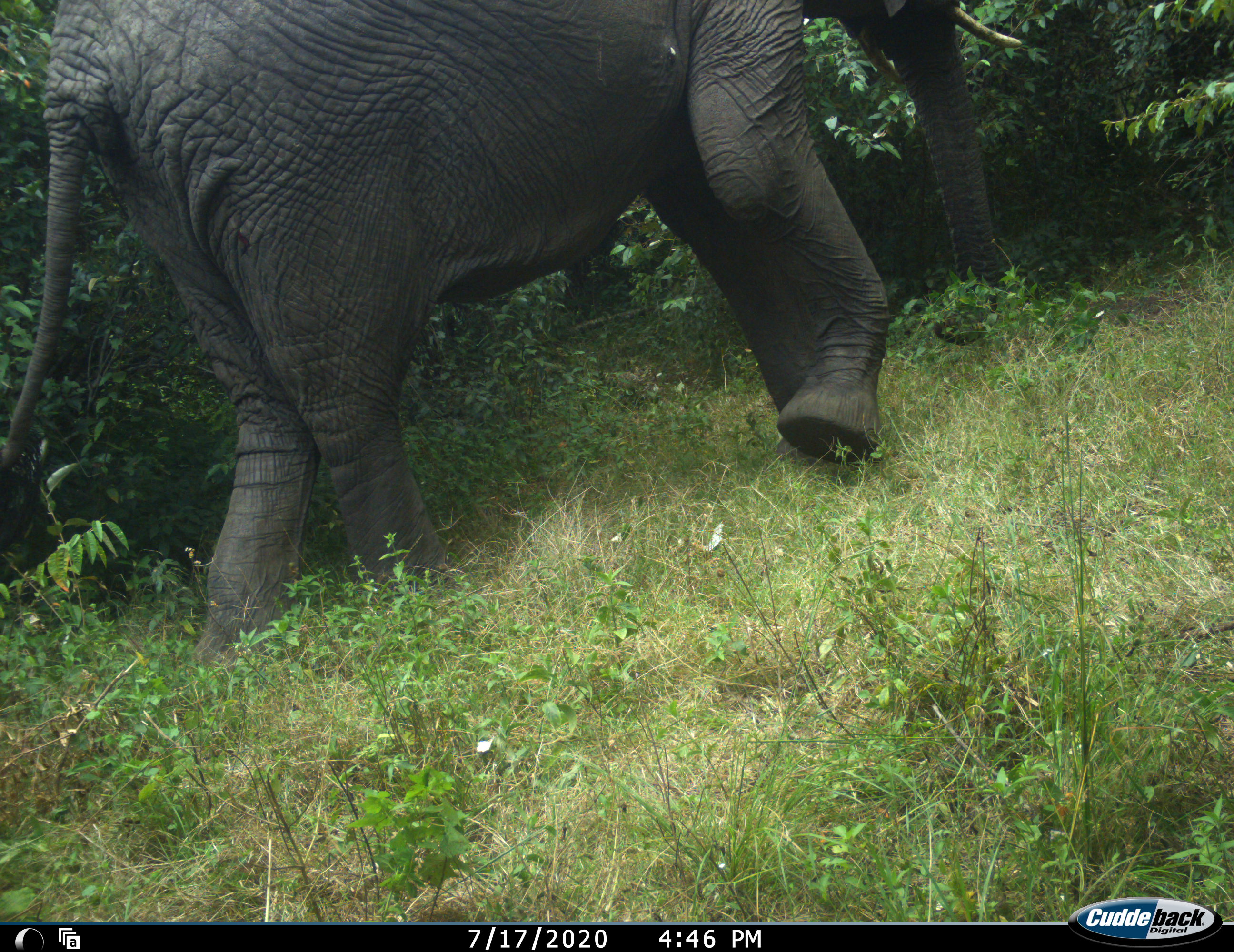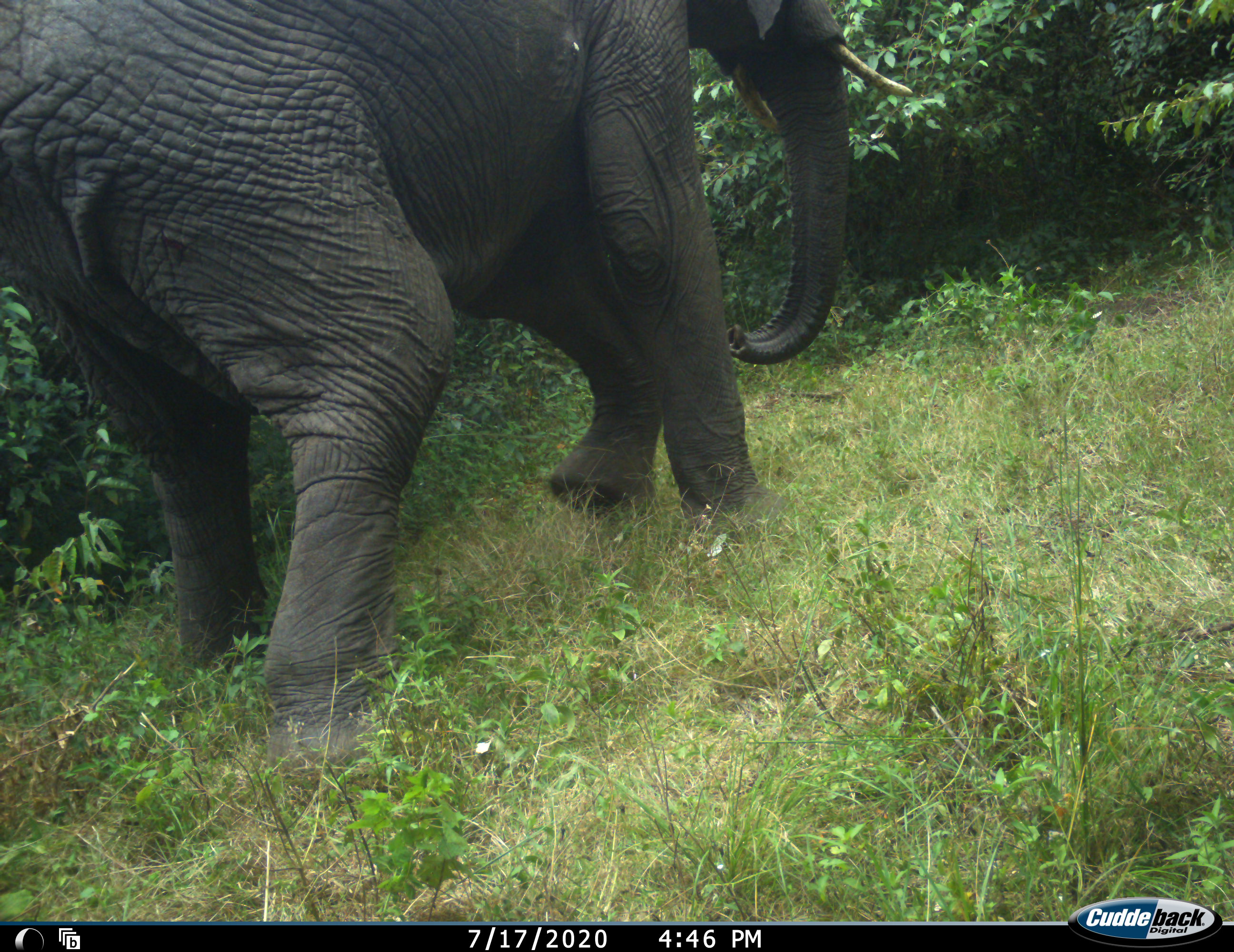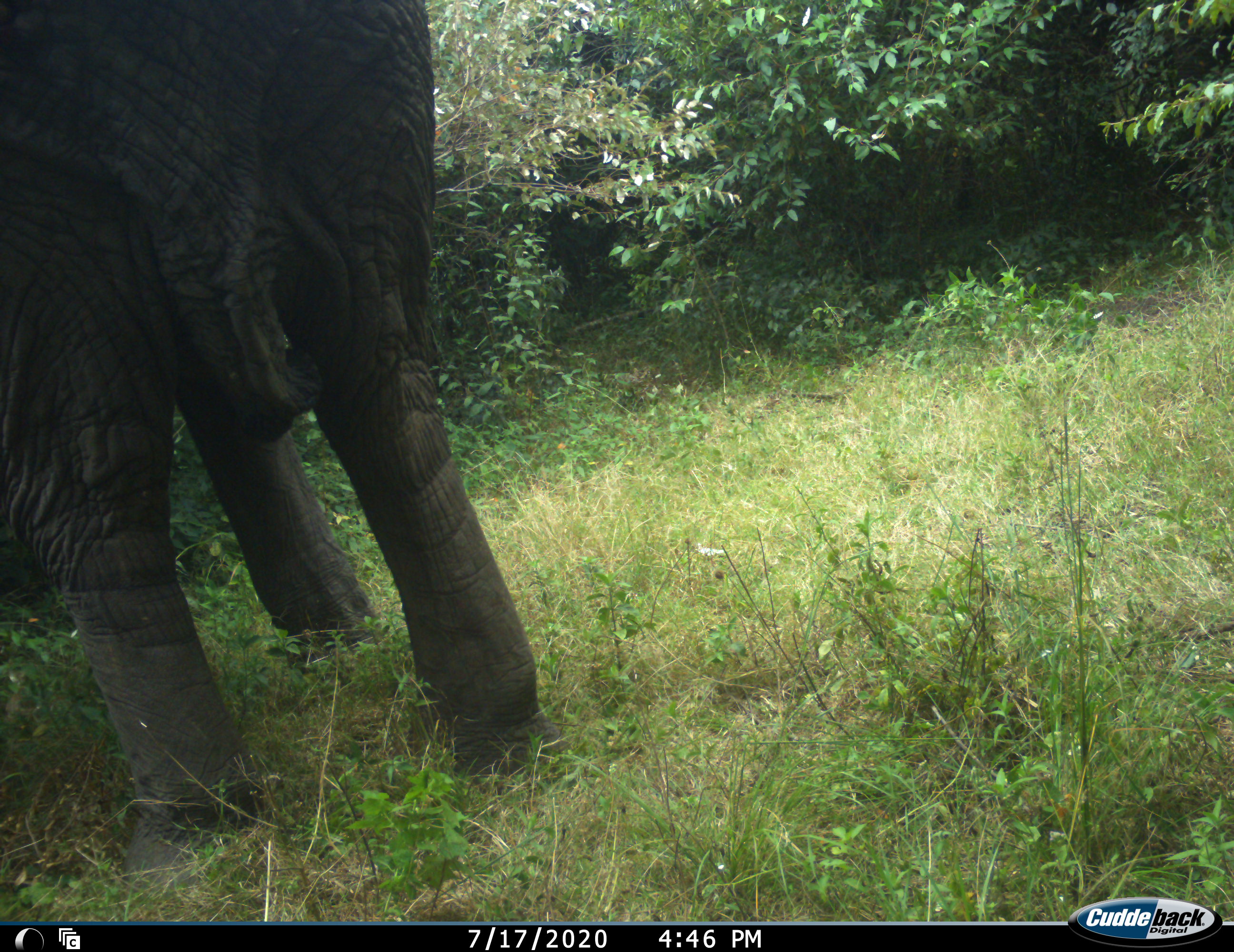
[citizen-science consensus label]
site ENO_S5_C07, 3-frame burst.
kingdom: Animalia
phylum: Chordata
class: Mammalia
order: Proboscidea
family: Elephantidae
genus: Loxodonta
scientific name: Loxodonta africana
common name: african bush elephant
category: elephant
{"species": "elephant (african bush elephant) (Loxodonta africana)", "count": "1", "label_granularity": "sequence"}